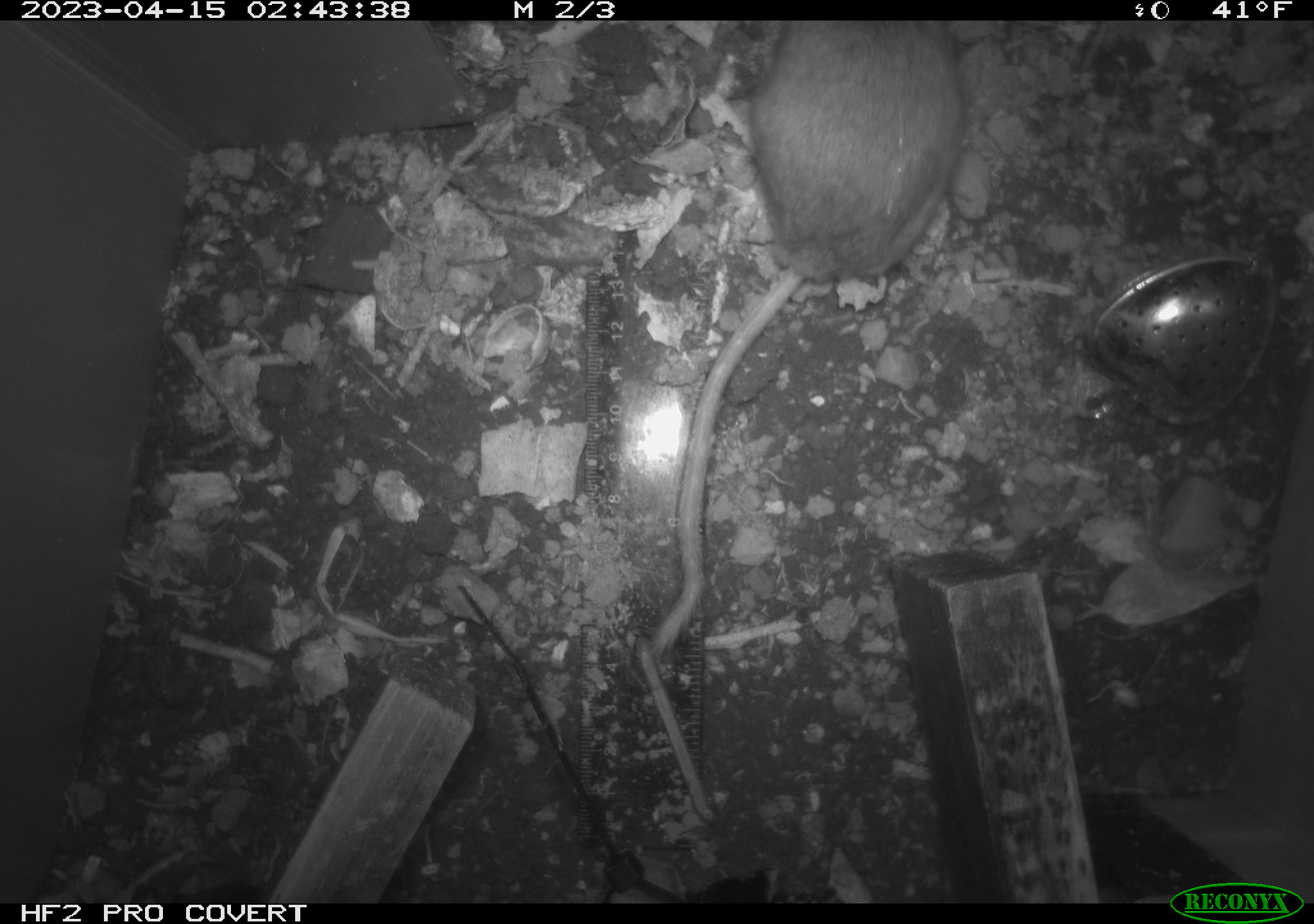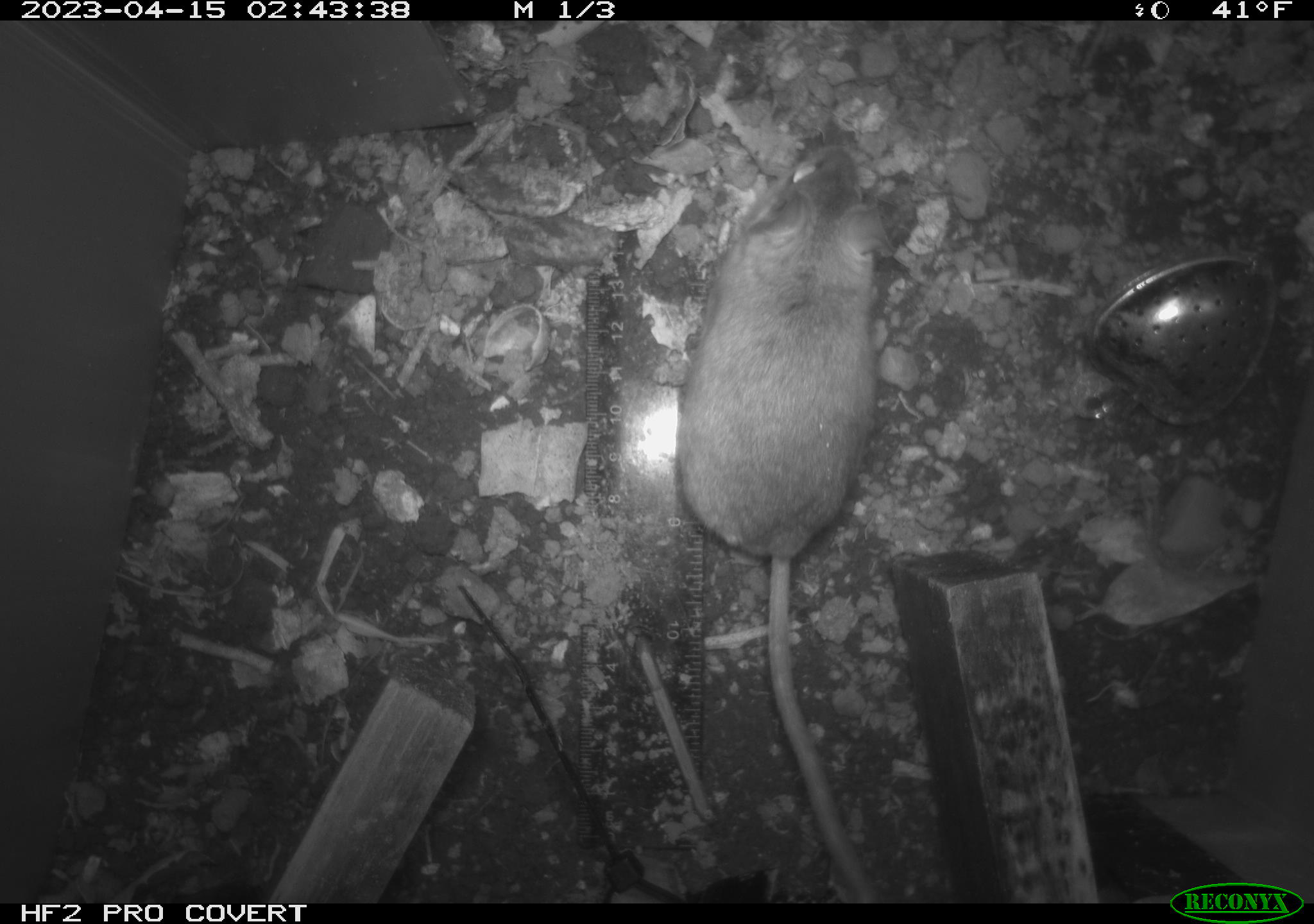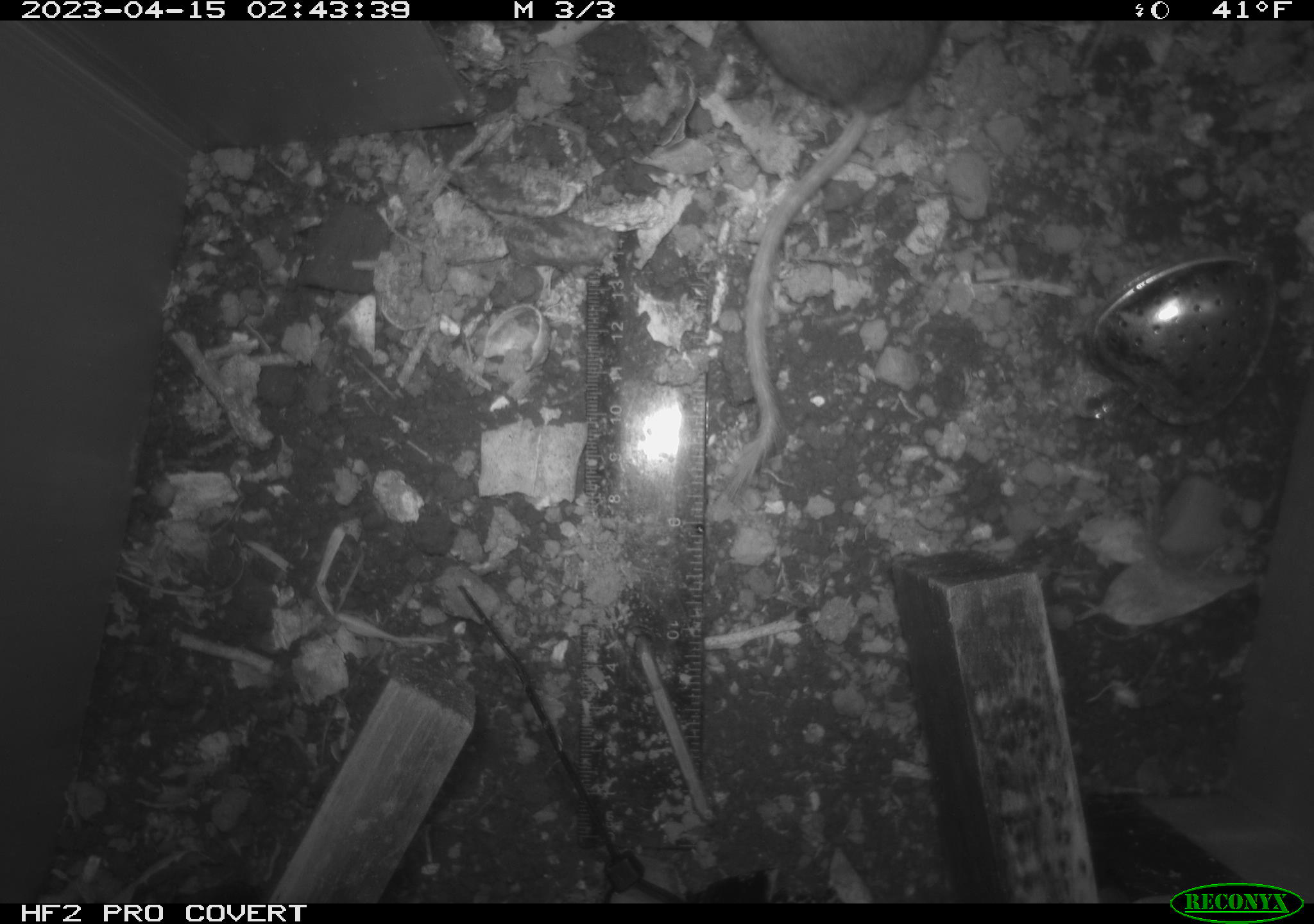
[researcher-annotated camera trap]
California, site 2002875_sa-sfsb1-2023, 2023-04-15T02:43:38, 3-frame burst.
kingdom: Animalia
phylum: Chordata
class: Mammalia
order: Rodentia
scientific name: Rodentia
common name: mouse species